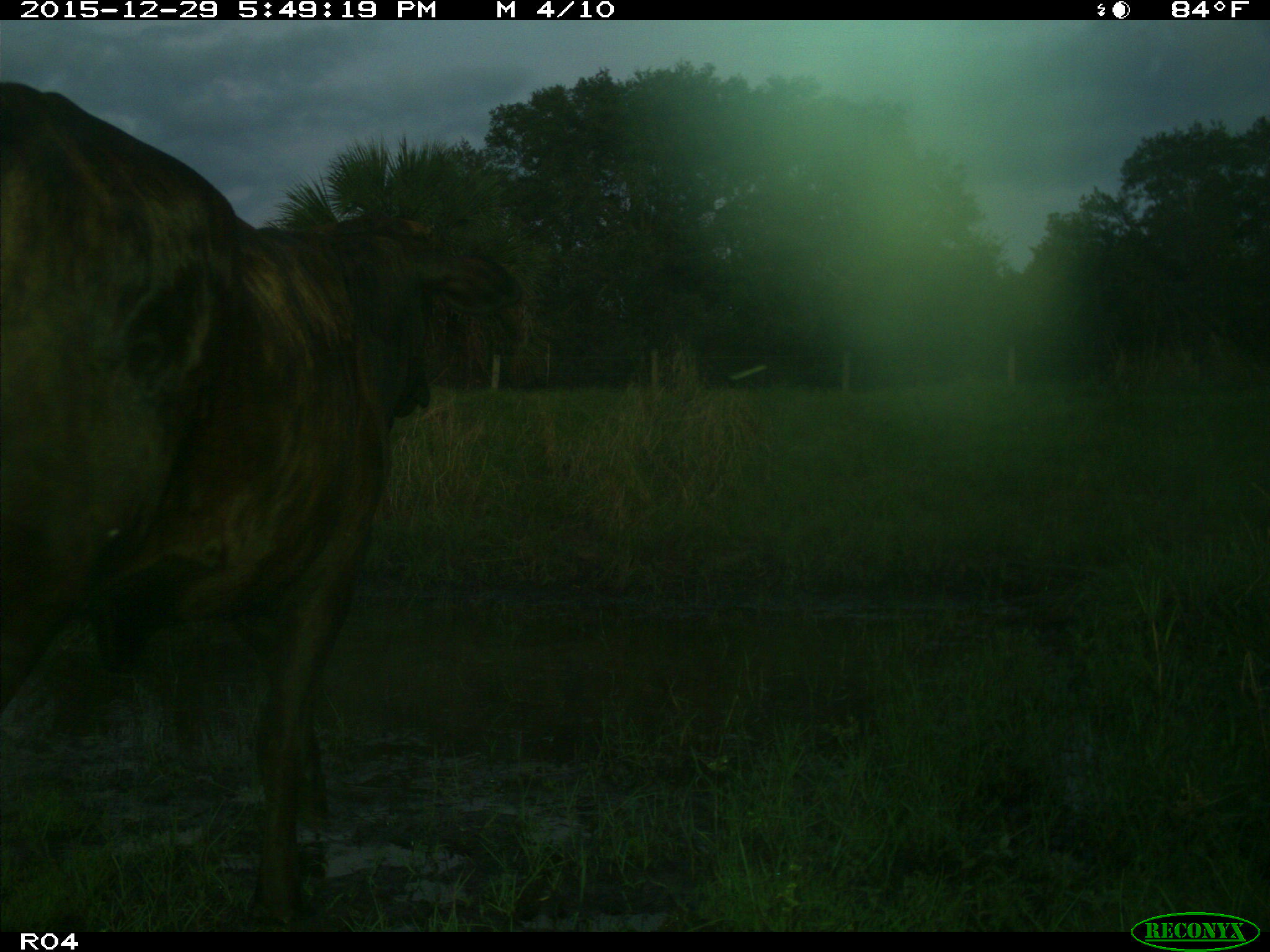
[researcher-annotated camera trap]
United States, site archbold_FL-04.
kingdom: Animalia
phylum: Chordata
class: Mammalia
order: Artiodactyla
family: Bovidae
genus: Bos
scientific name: Bos taurus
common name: domestic cow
Bos taurus (domestic cow).